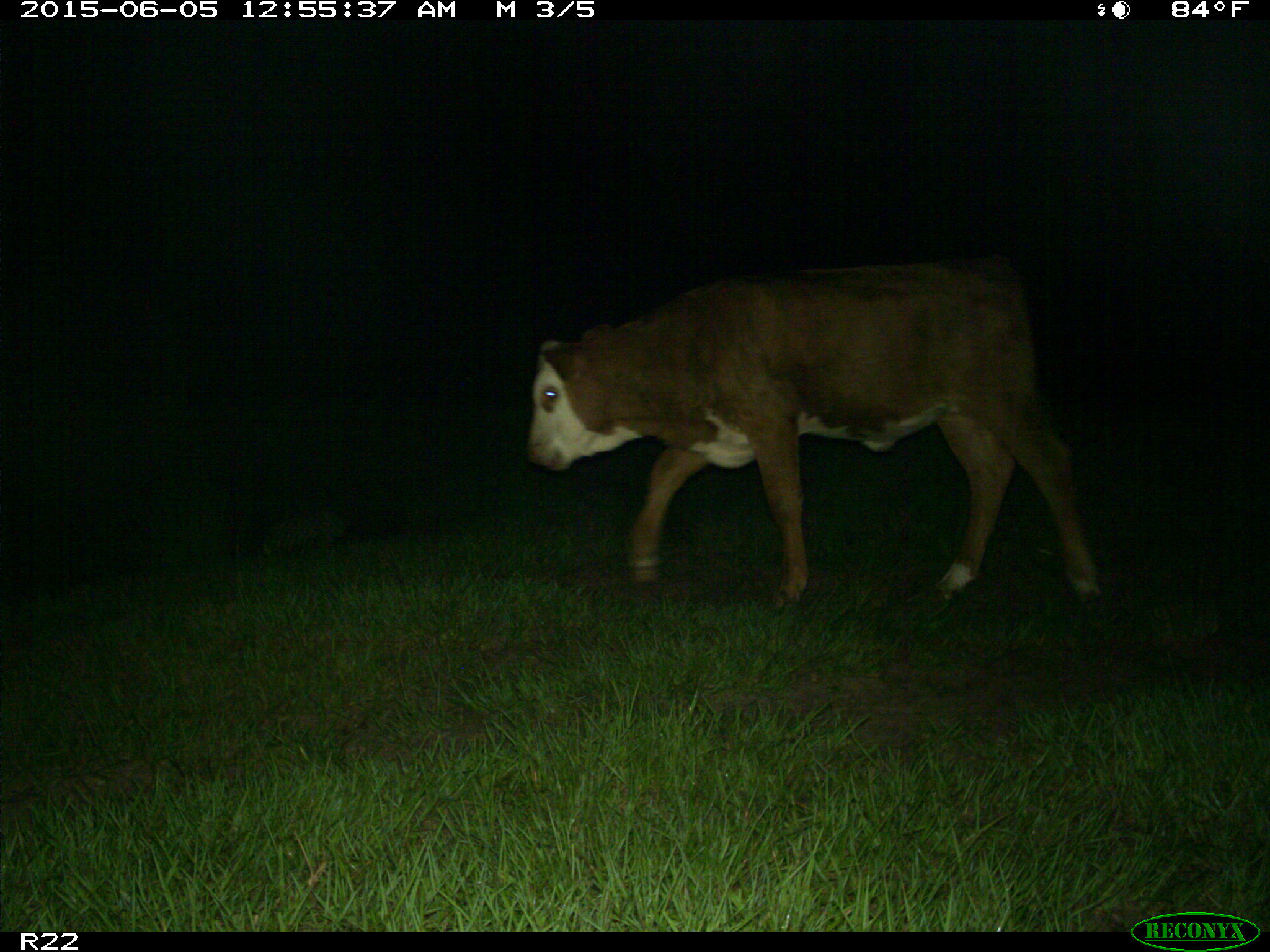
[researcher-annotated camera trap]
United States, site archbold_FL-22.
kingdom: Animalia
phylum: Chordata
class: Mammalia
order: Artiodactyla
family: Bovidae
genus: Bos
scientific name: Bos taurus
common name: domestic cow